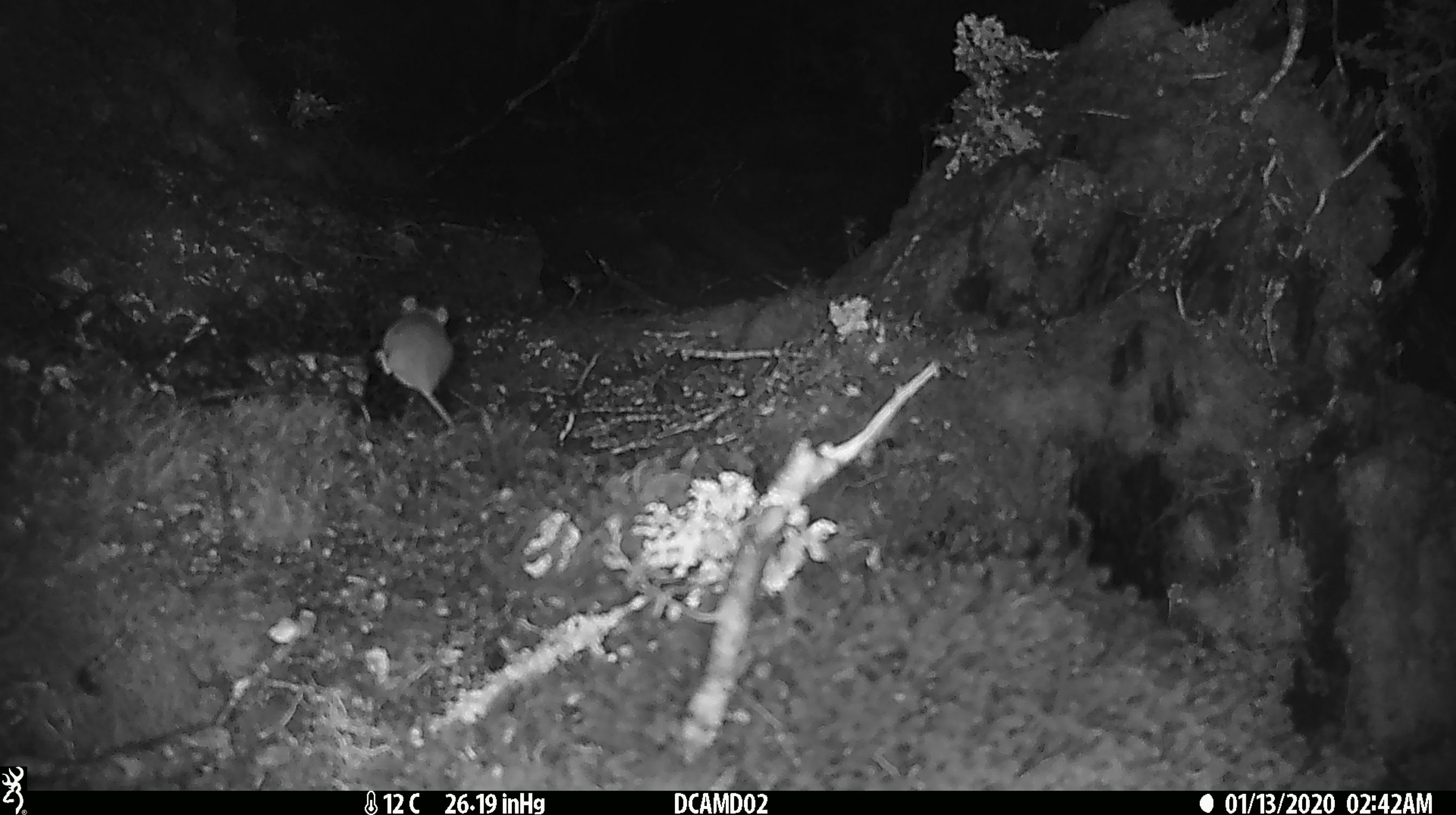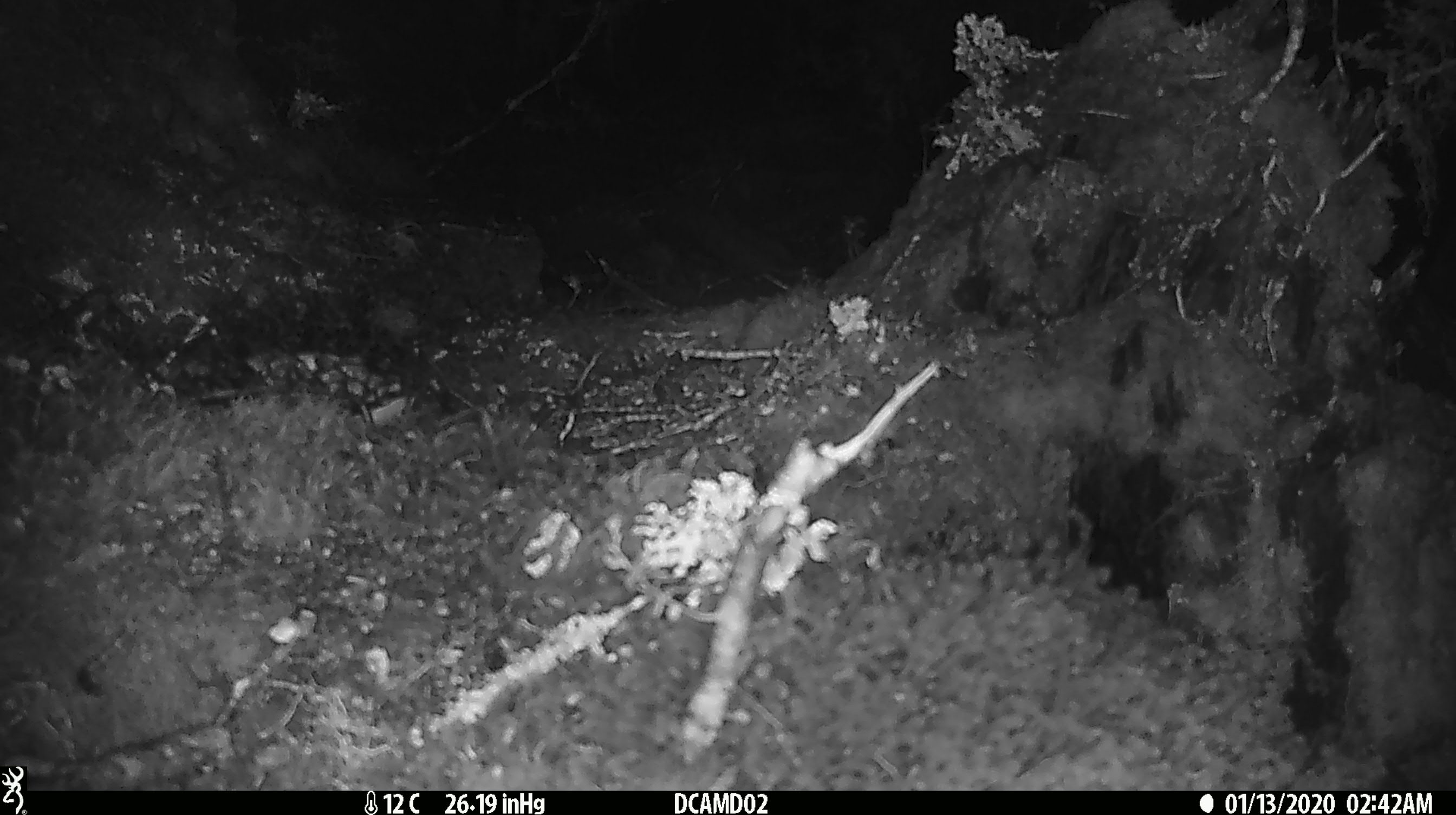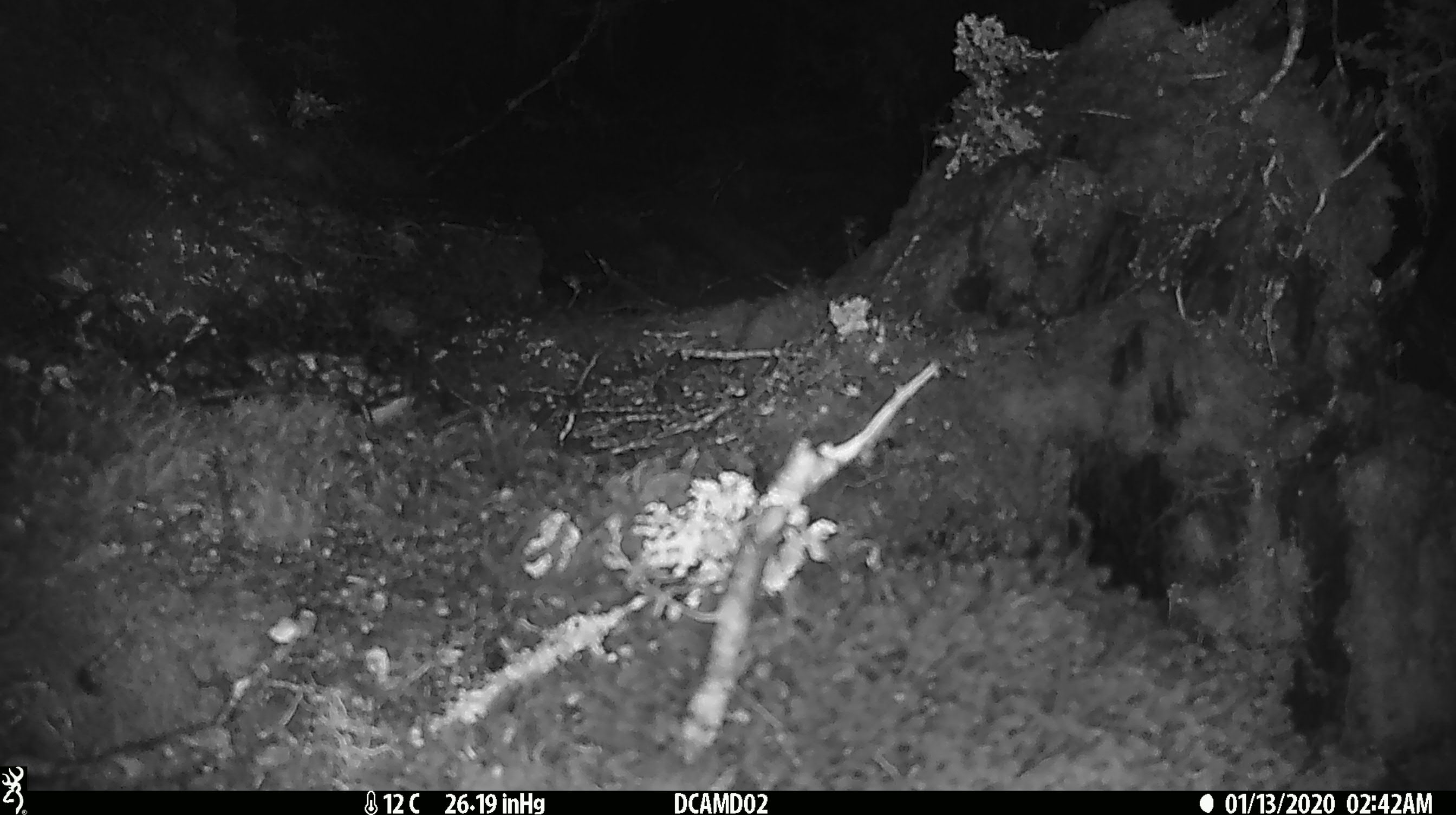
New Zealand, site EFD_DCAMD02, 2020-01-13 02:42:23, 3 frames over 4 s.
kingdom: Animalia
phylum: Chordata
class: Mammalia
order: Rodentia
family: Muridae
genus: Mus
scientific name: Mus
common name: mouse